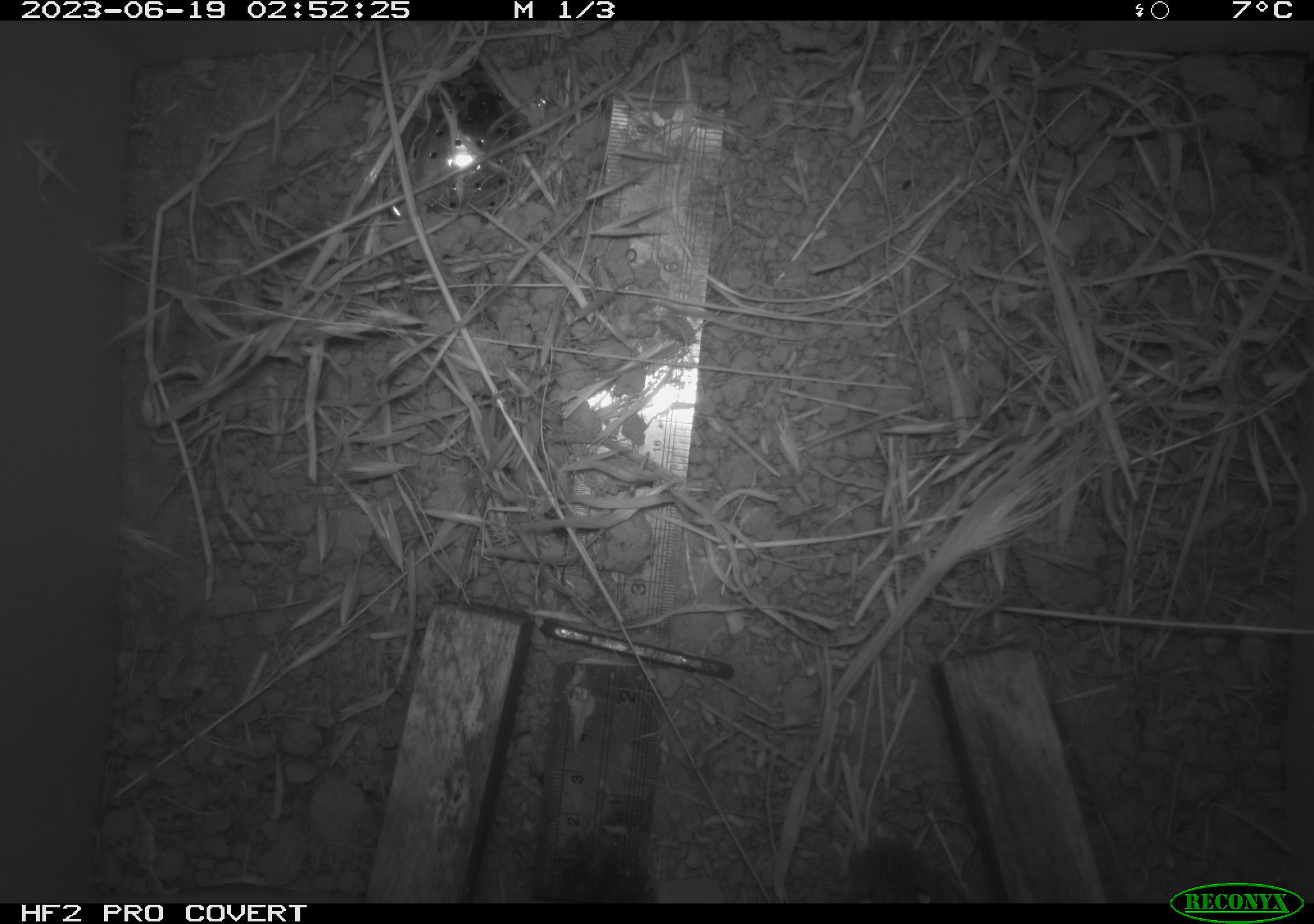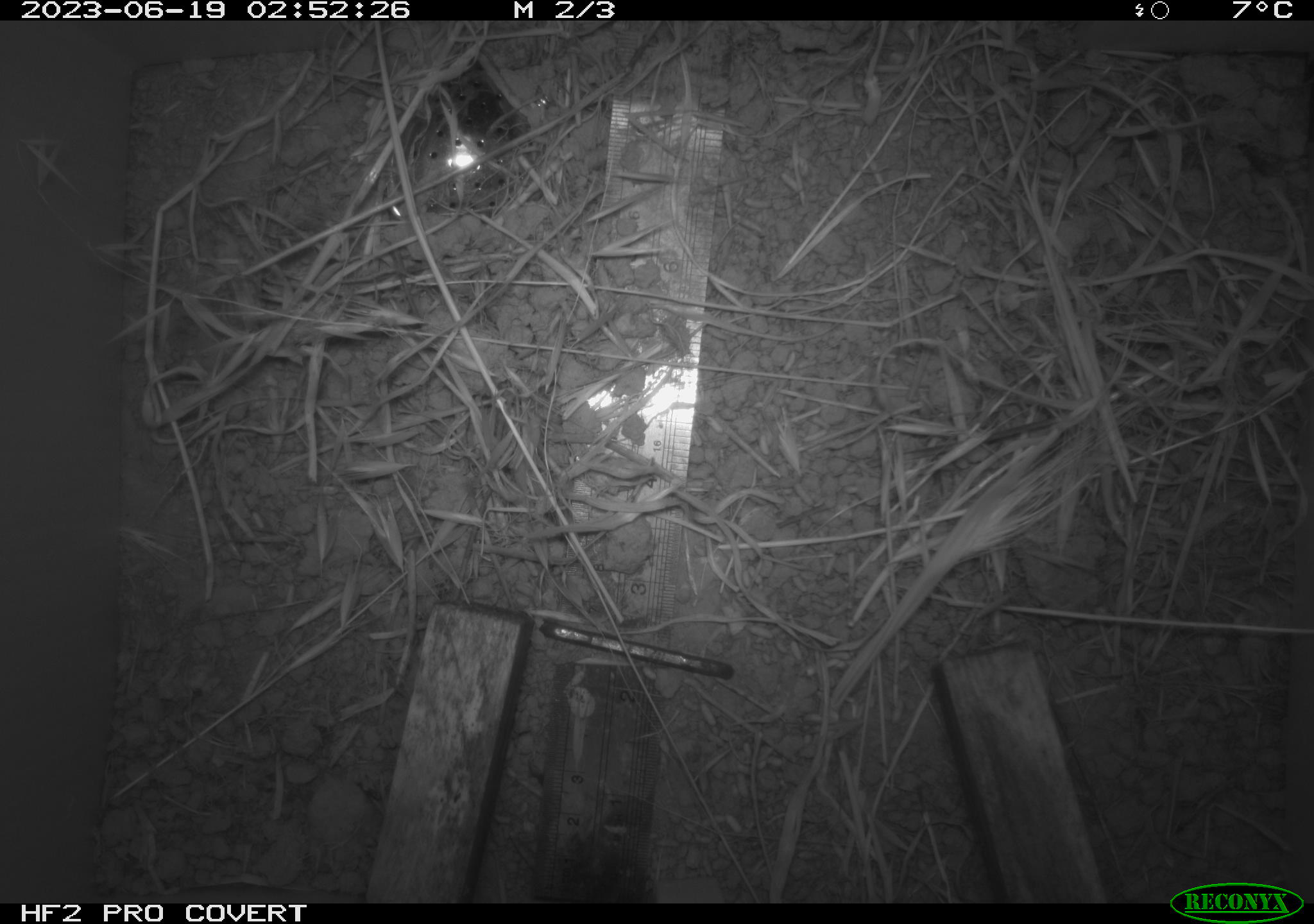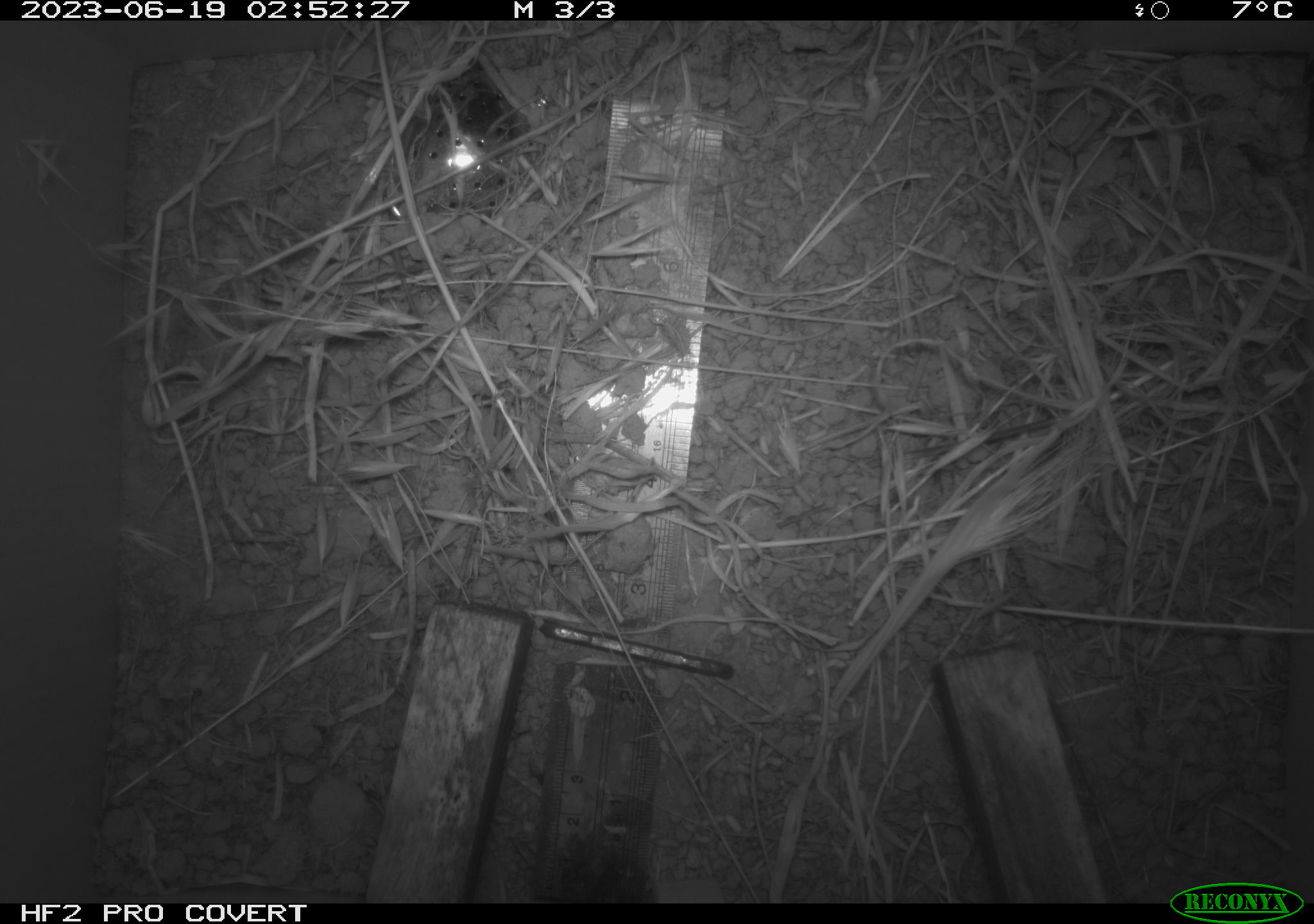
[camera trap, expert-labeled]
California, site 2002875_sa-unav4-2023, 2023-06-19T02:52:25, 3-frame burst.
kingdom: Animalia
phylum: Chordata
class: Mammalia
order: Rodentia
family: Cricetidae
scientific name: Arvicolinae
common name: voles, lemmings, and muskrats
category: arvicolinae subfamily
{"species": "arvicolinae subfamily (voles, lemmings, and muskrats) (Arvicolinae)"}